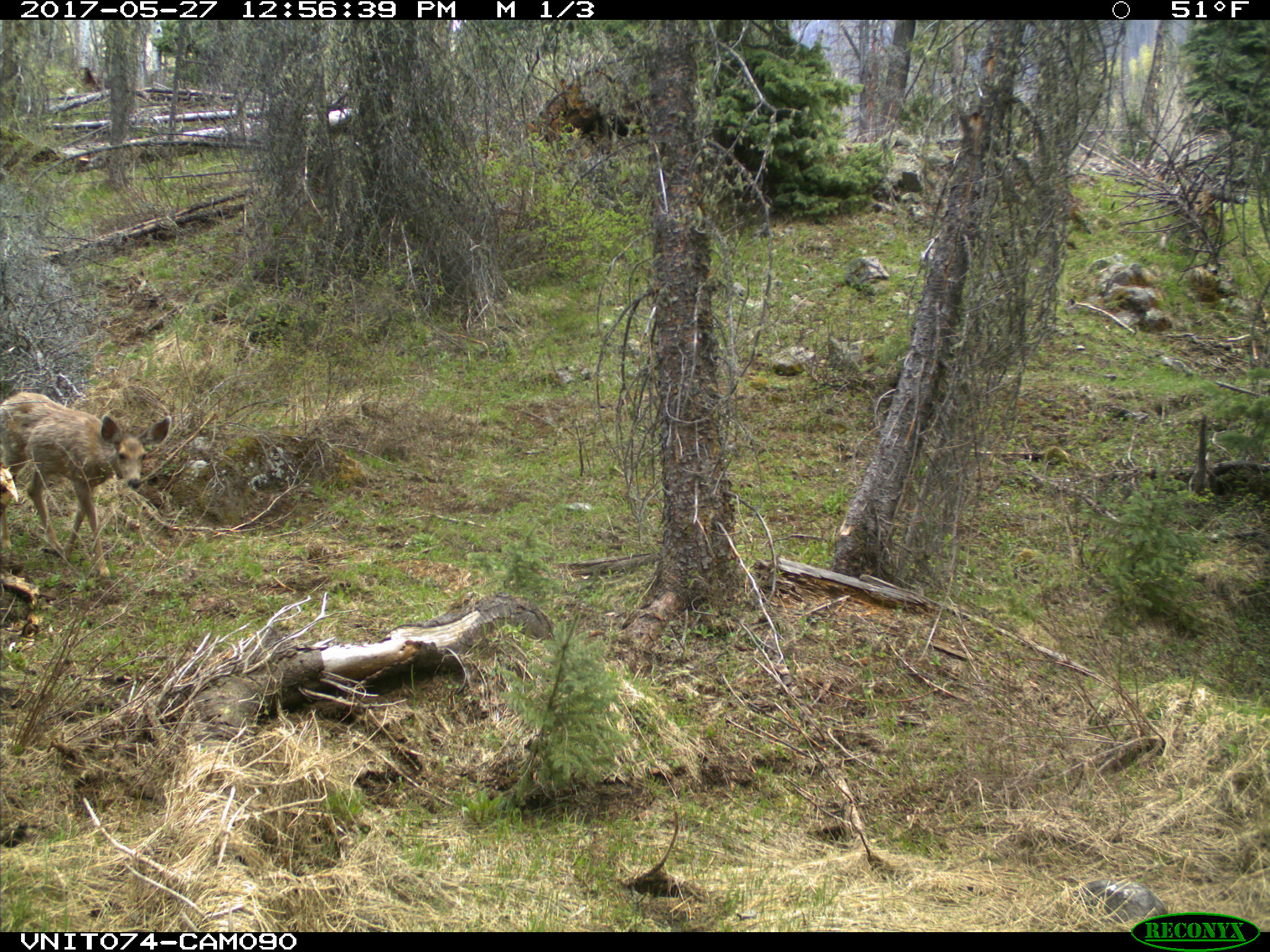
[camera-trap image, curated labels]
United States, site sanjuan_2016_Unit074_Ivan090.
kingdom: Animalia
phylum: Chordata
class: Mammalia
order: Artiodactyla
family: Cervidae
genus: Odocoileus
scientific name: Odocoileus hemionus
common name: mule deer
Odocoileus hemionus (mule deer).